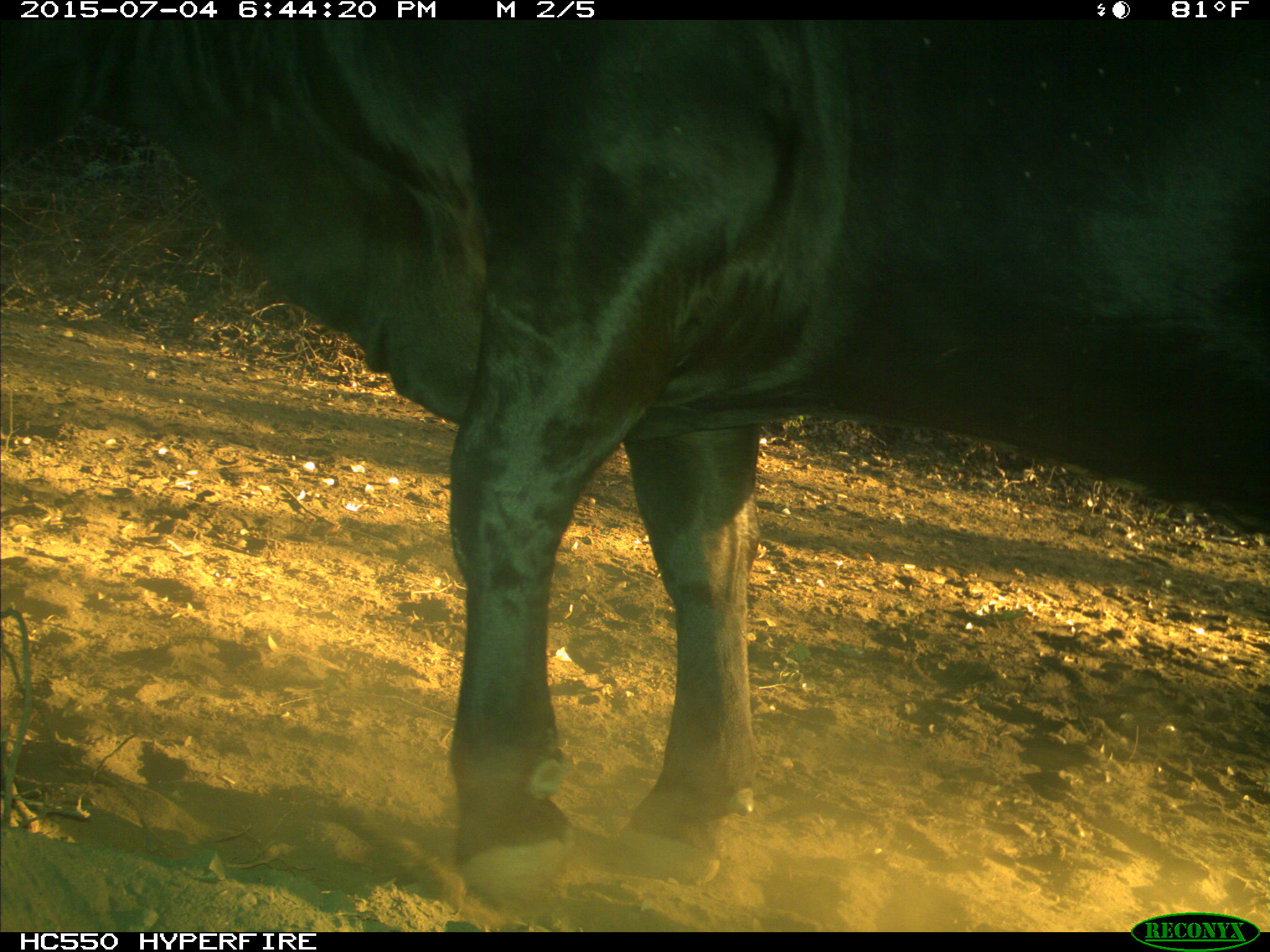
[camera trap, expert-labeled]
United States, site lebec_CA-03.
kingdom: Animalia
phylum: Chordata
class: Mammalia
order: Artiodactyla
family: Bovidae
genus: Bos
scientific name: Bos taurus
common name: domestic cow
Bos taurus (domestic cow).